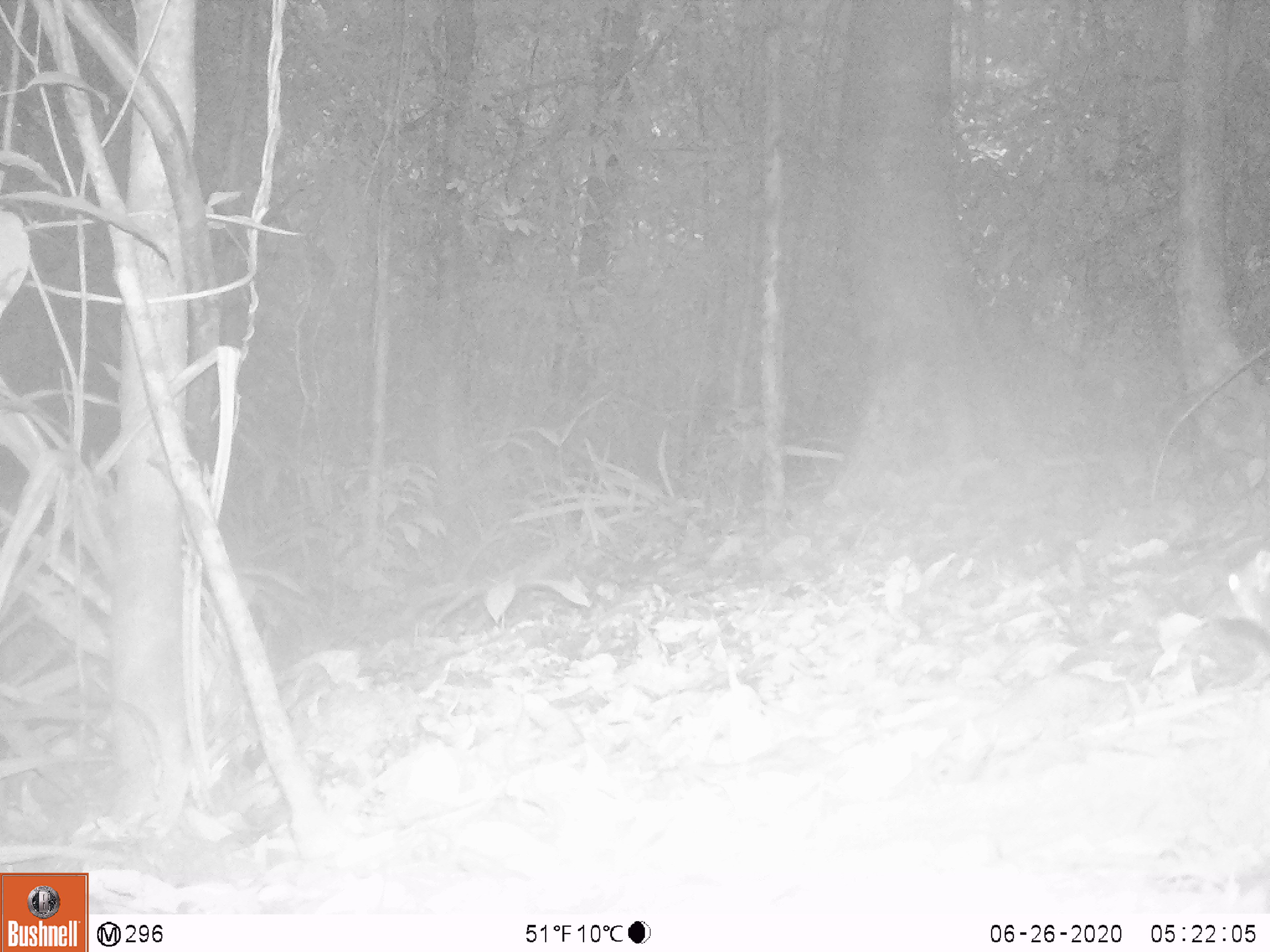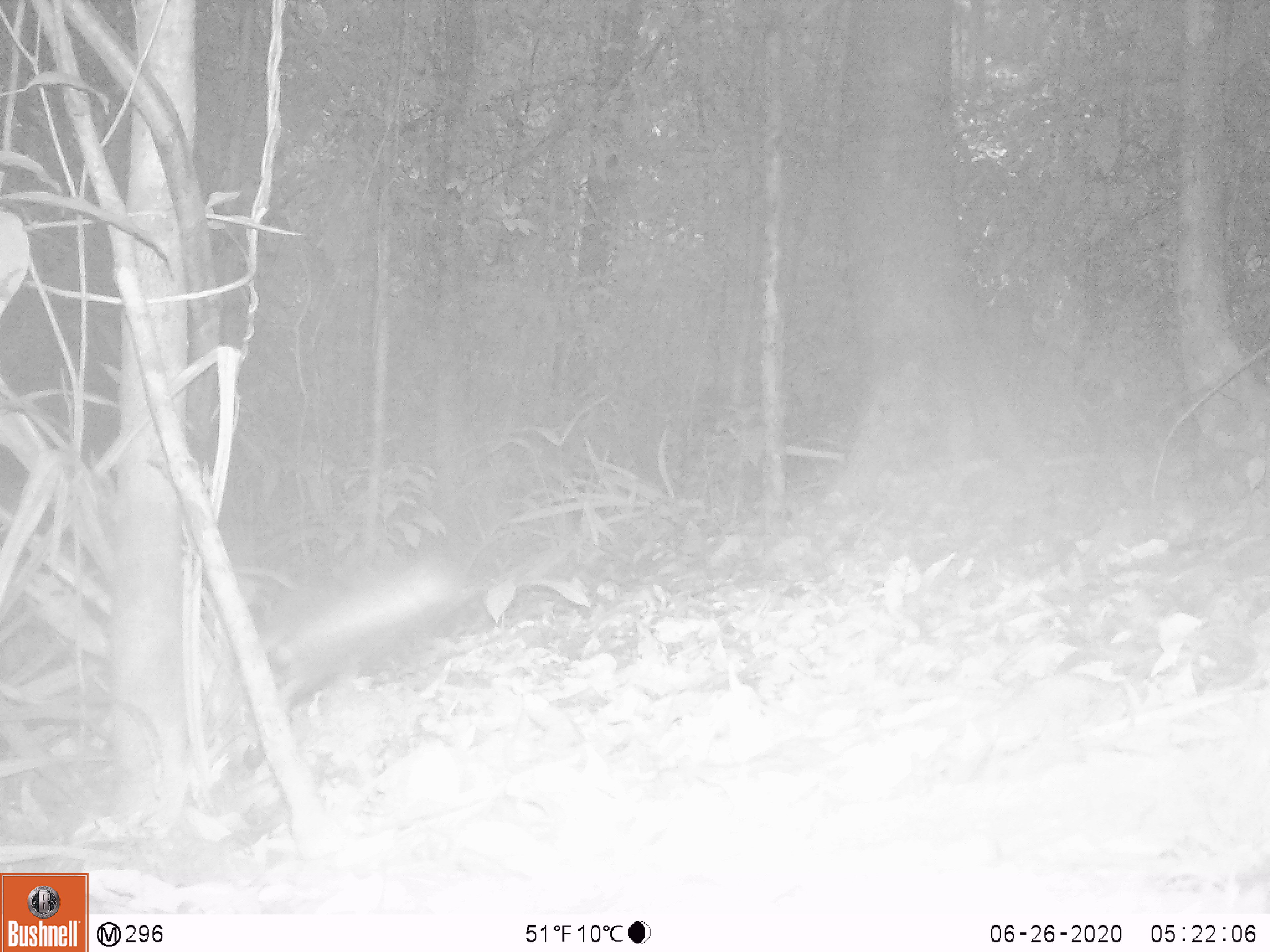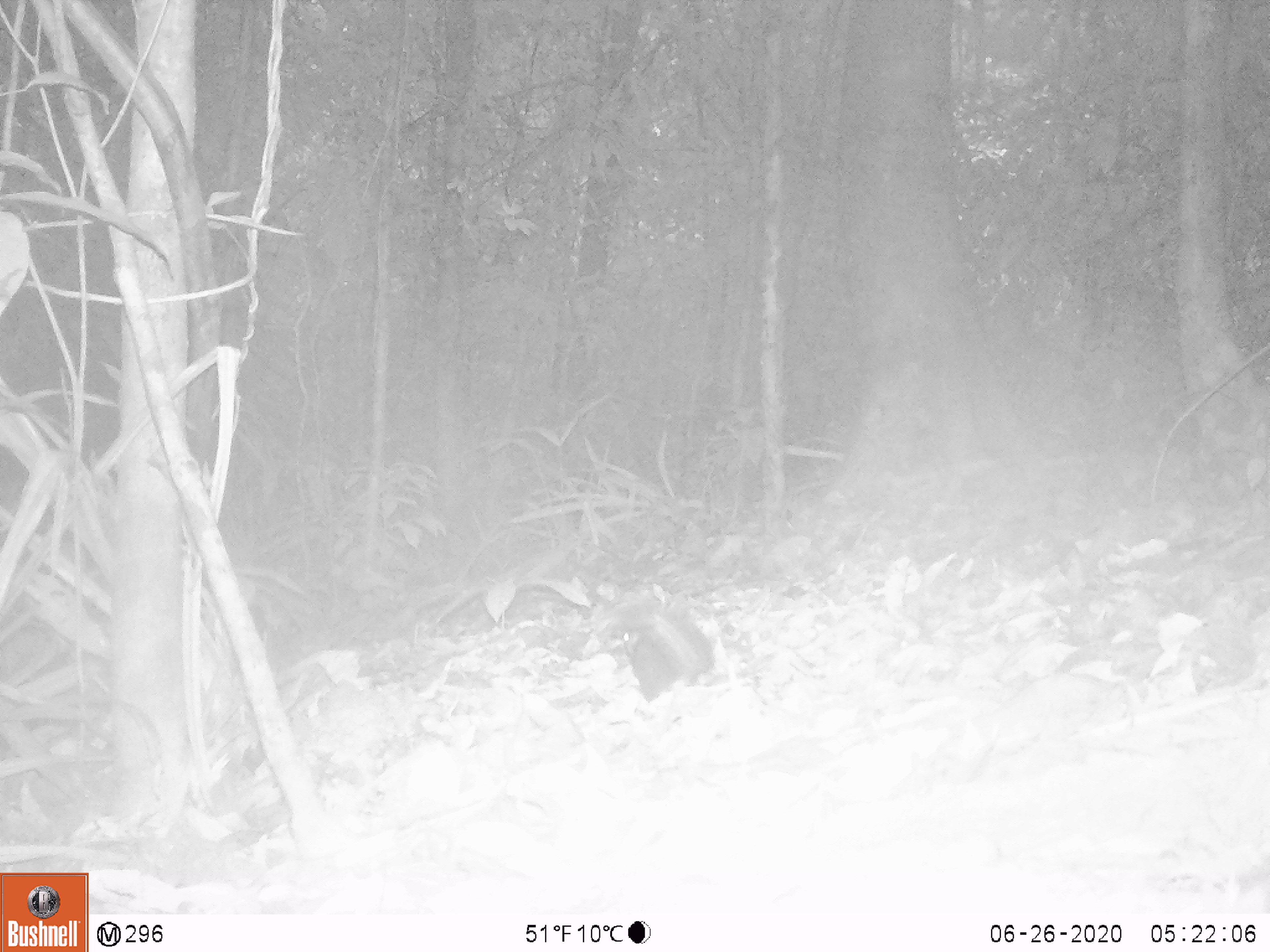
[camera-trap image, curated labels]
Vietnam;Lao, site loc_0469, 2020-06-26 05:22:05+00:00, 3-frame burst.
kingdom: Animalia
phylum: Chordata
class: Mammalia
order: Rodentia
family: Sciuridae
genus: Sciurus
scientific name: Sciurus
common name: squirrel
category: unidentified squirrel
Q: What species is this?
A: Unidentified squirrel (squirrel) (Sciurus).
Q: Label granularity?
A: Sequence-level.